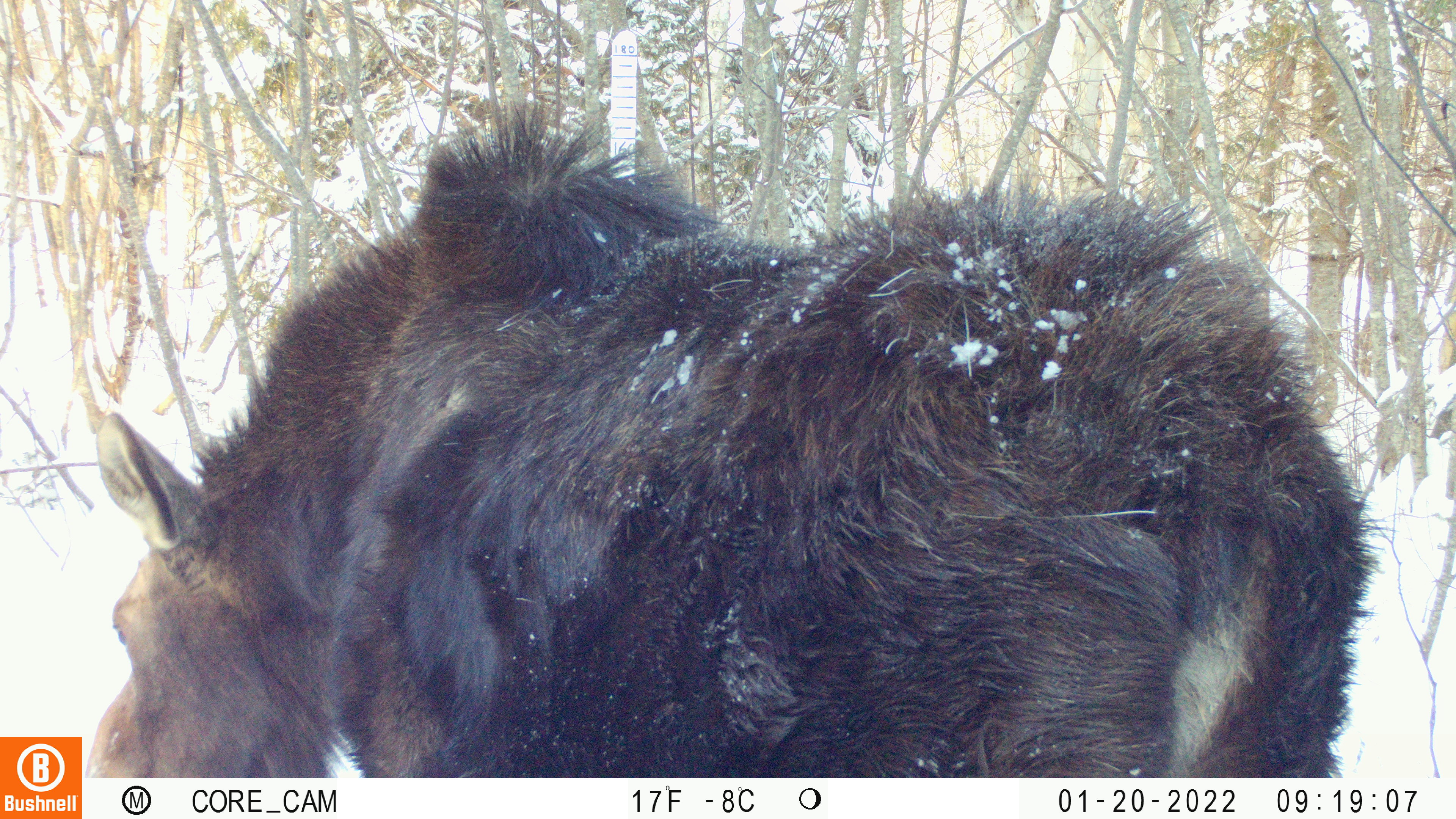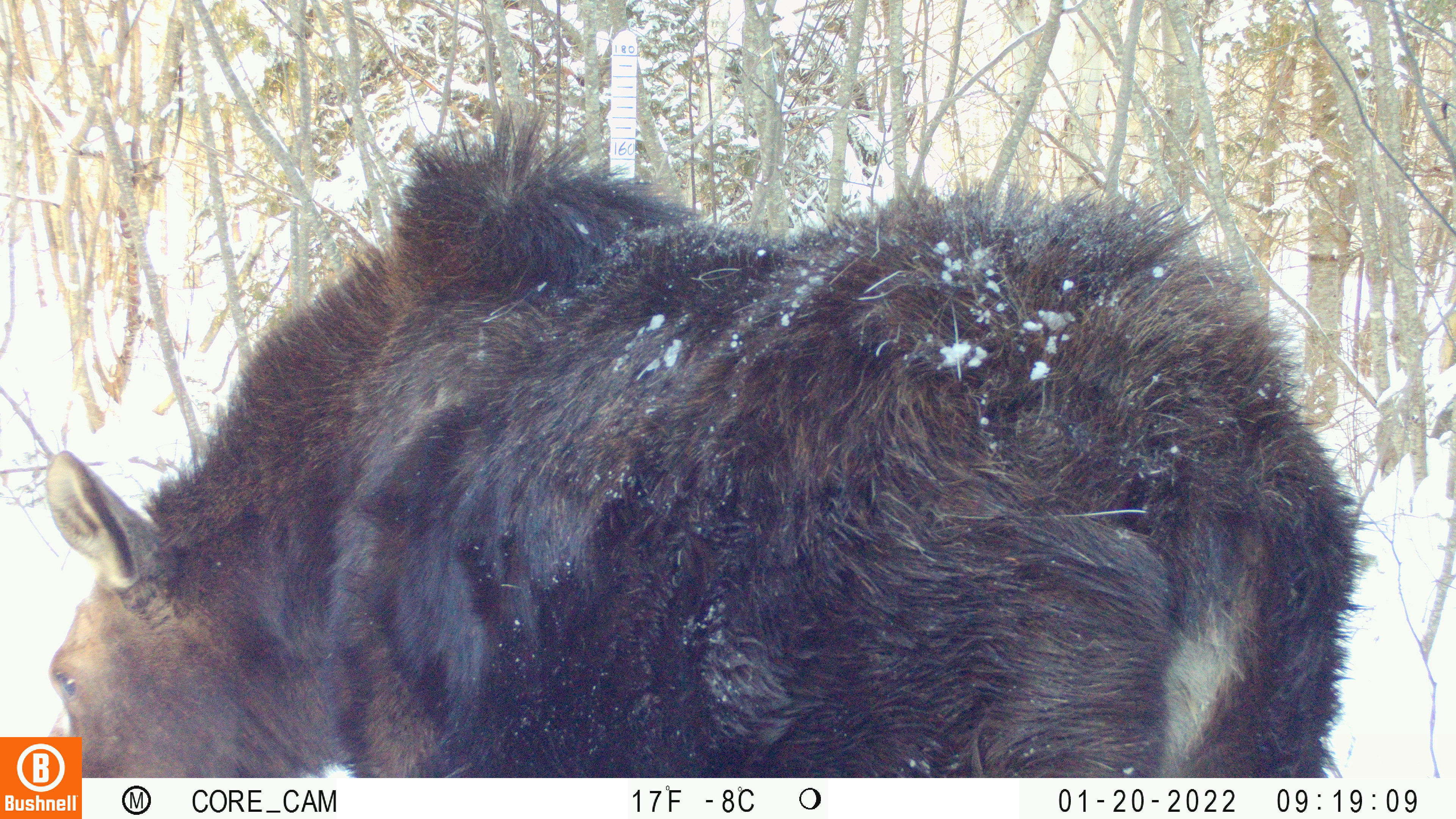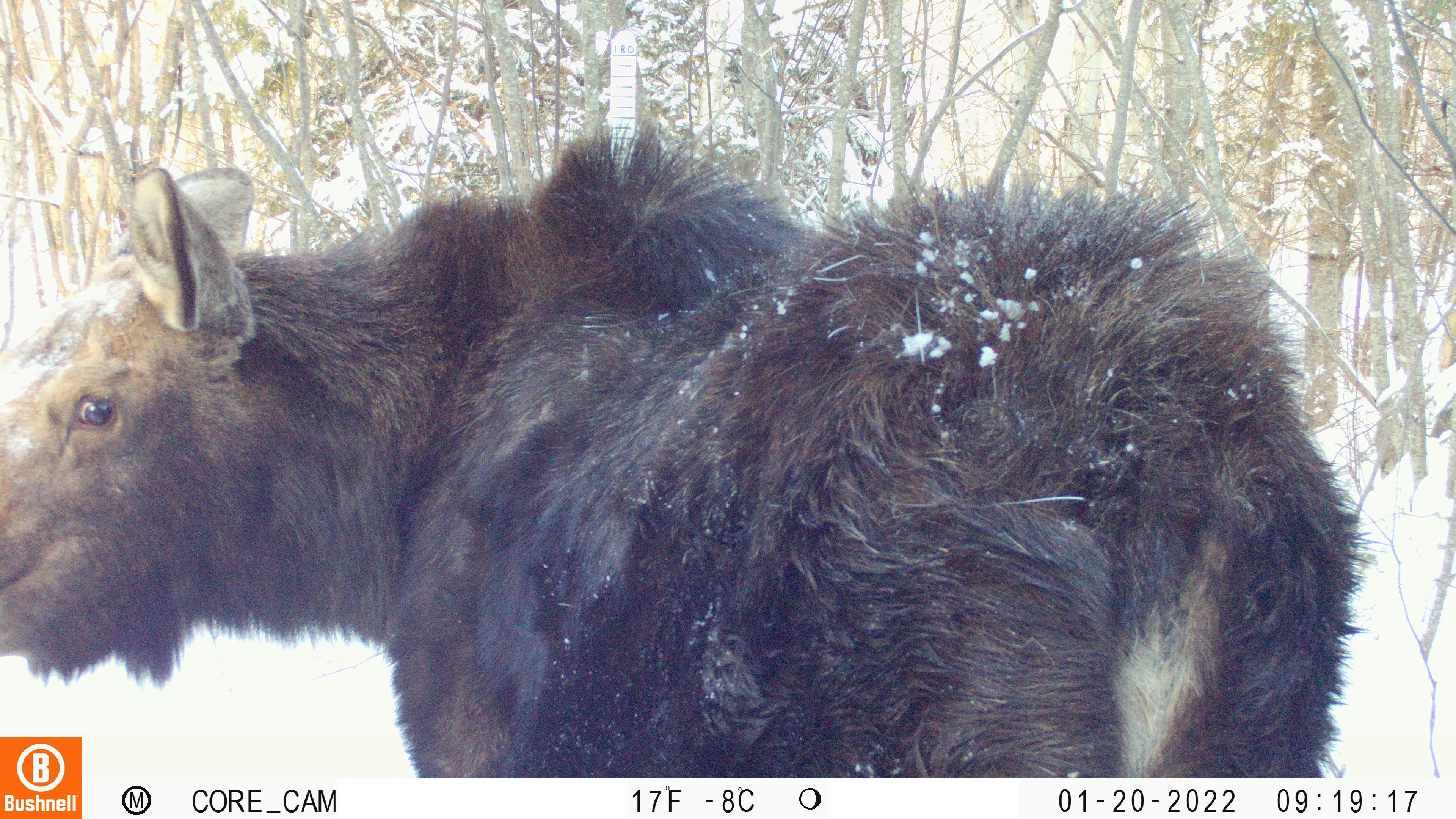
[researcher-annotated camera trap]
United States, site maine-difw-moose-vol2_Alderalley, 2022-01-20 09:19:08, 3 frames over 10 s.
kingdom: Animalia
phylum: Chordata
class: Mammalia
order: Artiodactyla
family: Cervidae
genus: Alces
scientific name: Alces alces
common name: moose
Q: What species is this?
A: Moose (Alces alces).